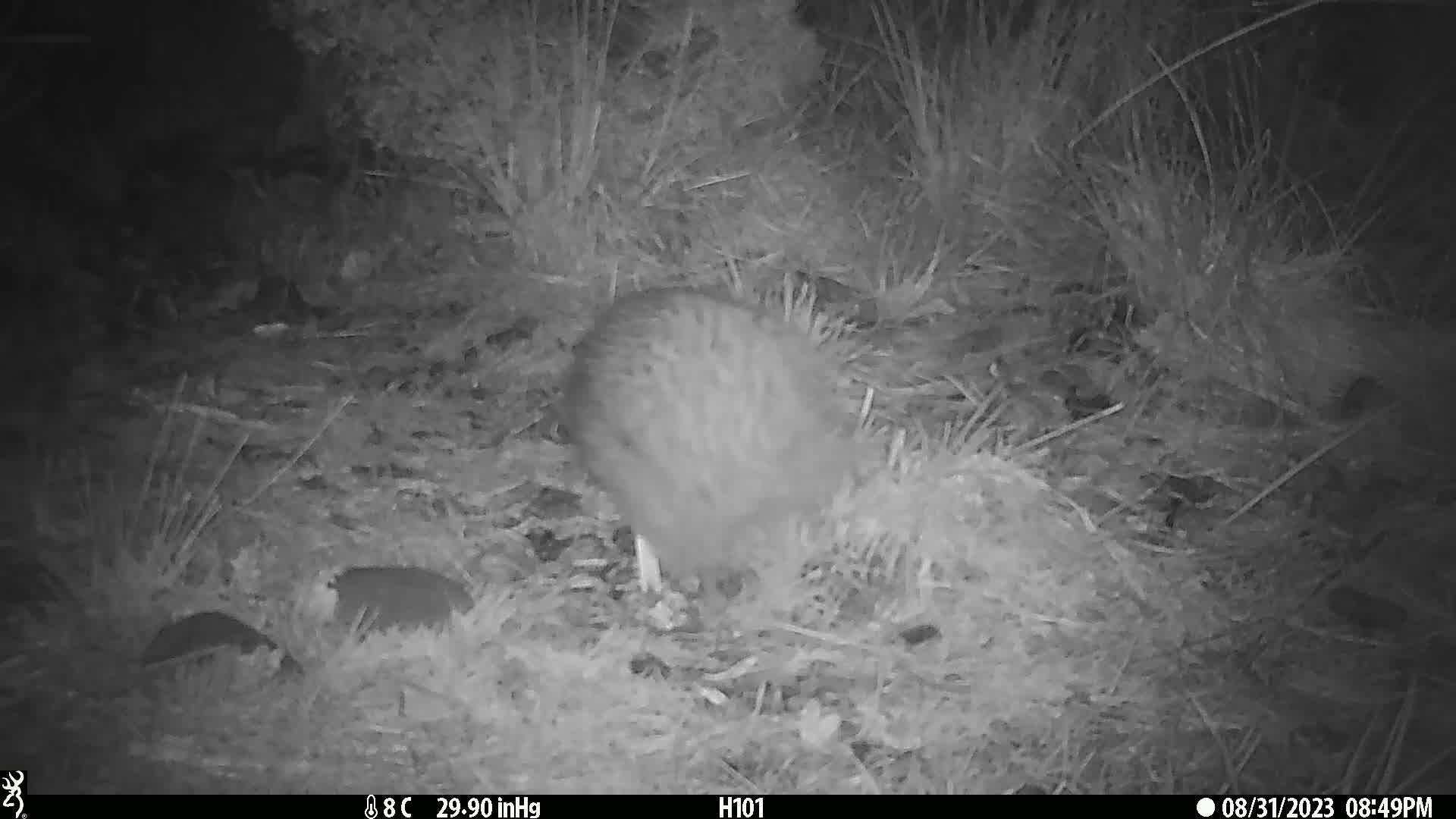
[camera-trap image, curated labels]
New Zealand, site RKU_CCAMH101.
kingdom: Animalia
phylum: Chordata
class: Aves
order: Apterygiformes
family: Apterygidae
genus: Apteryx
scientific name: Apteryx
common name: kiwi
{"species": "kiwi (Apteryx)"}